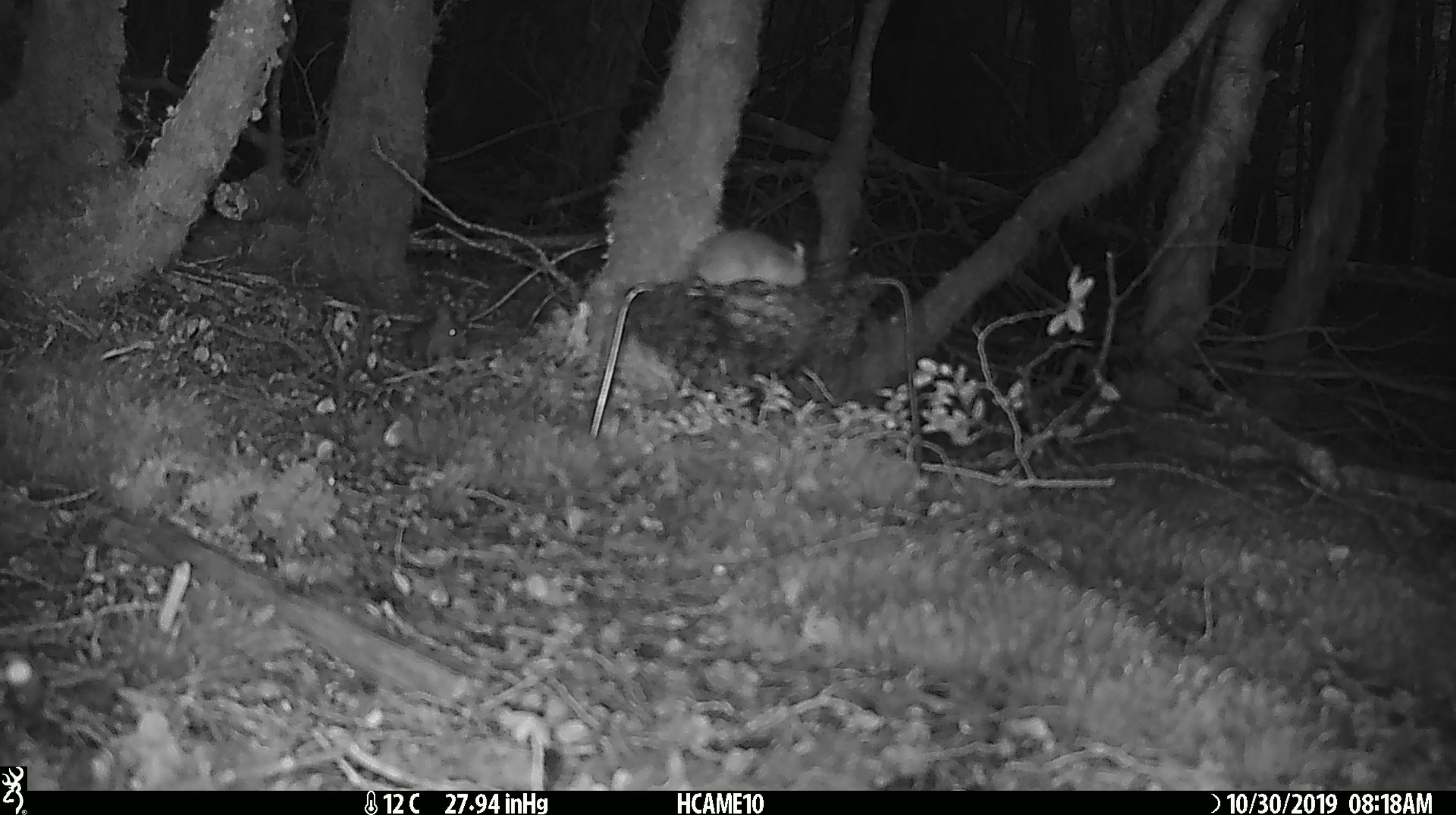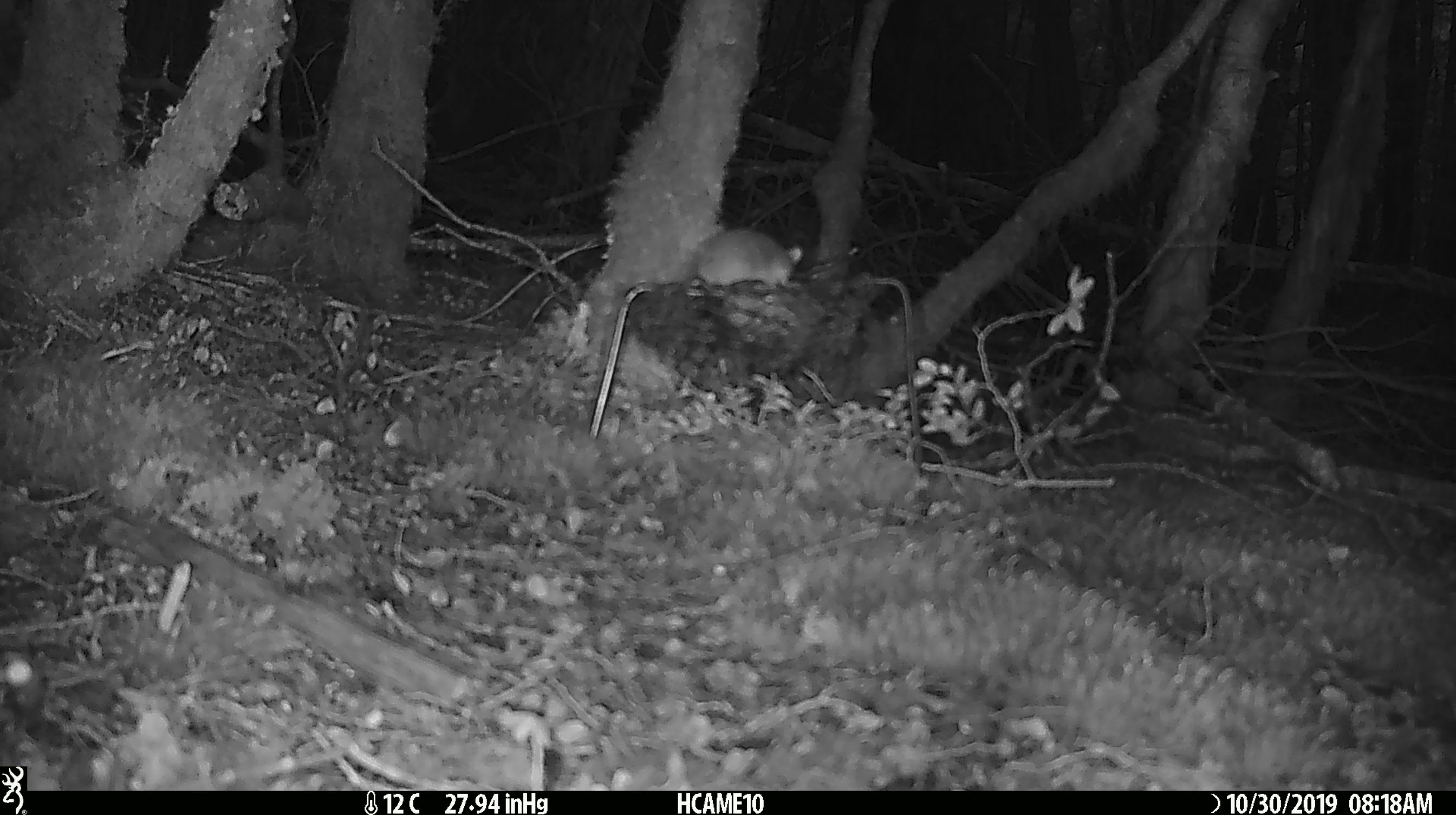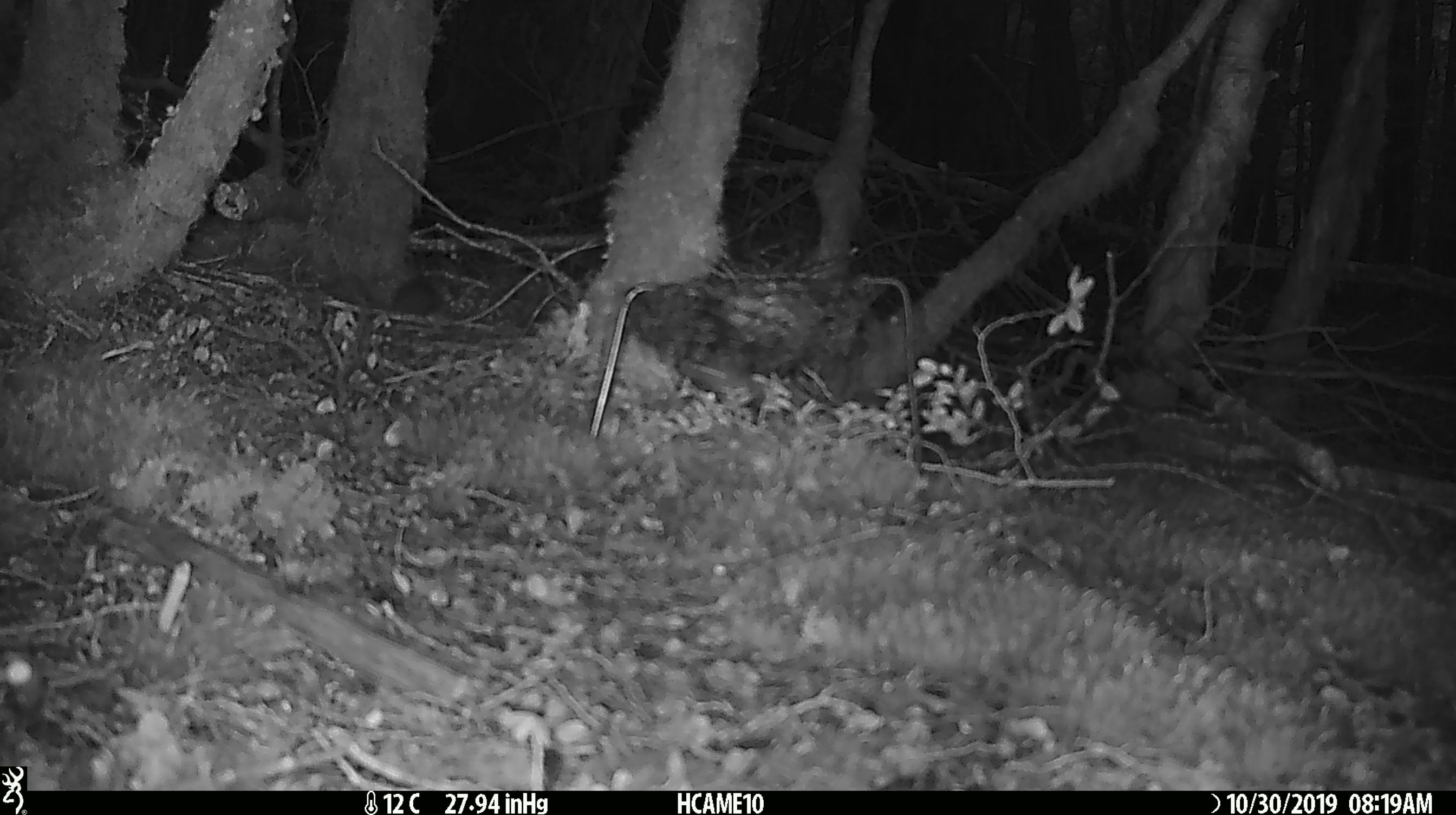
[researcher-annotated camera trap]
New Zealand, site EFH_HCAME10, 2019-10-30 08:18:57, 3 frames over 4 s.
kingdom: Animalia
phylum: Chordata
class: Mammalia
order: Rodentia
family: Muridae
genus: Mus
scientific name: Mus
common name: mouse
Mouse (Mus).